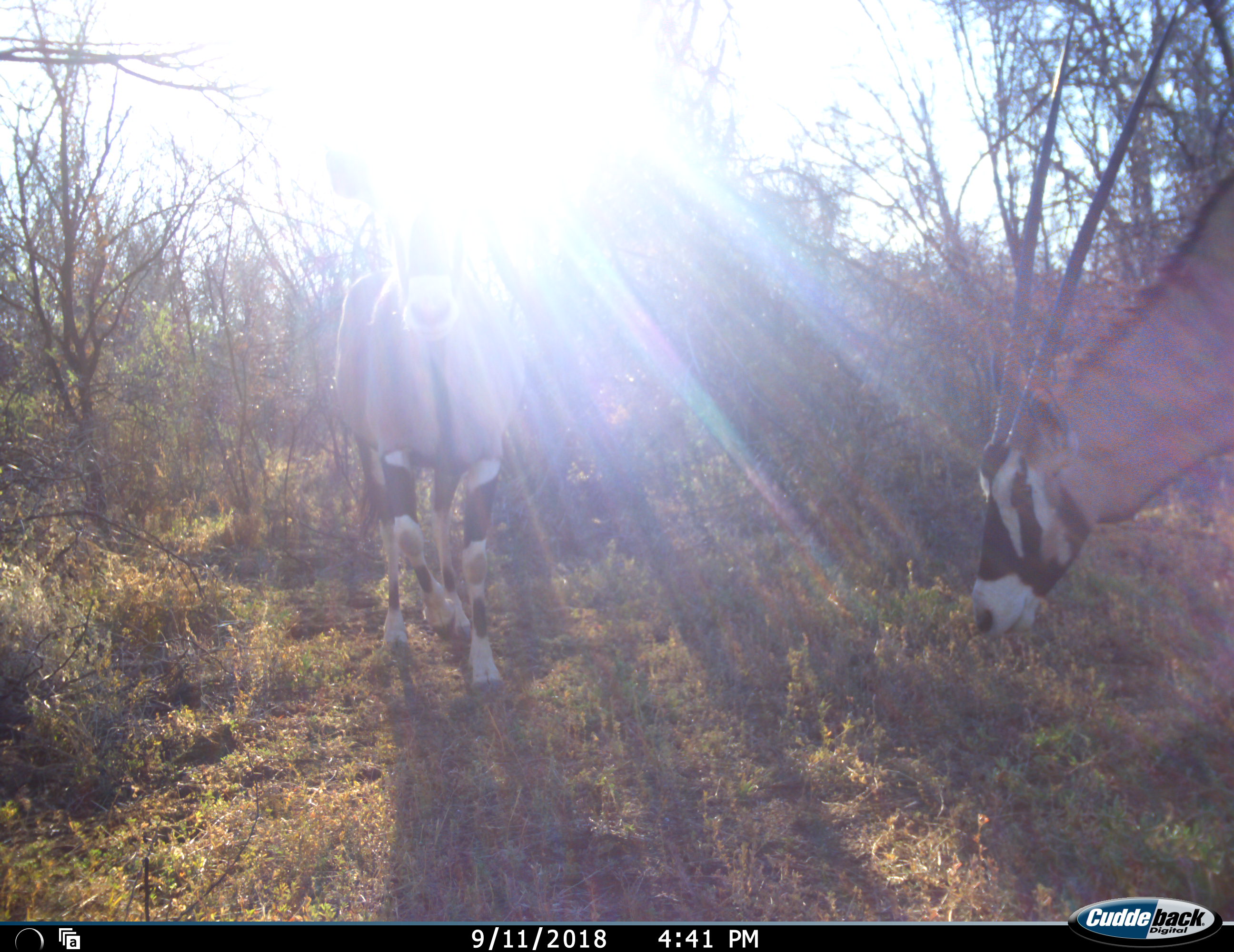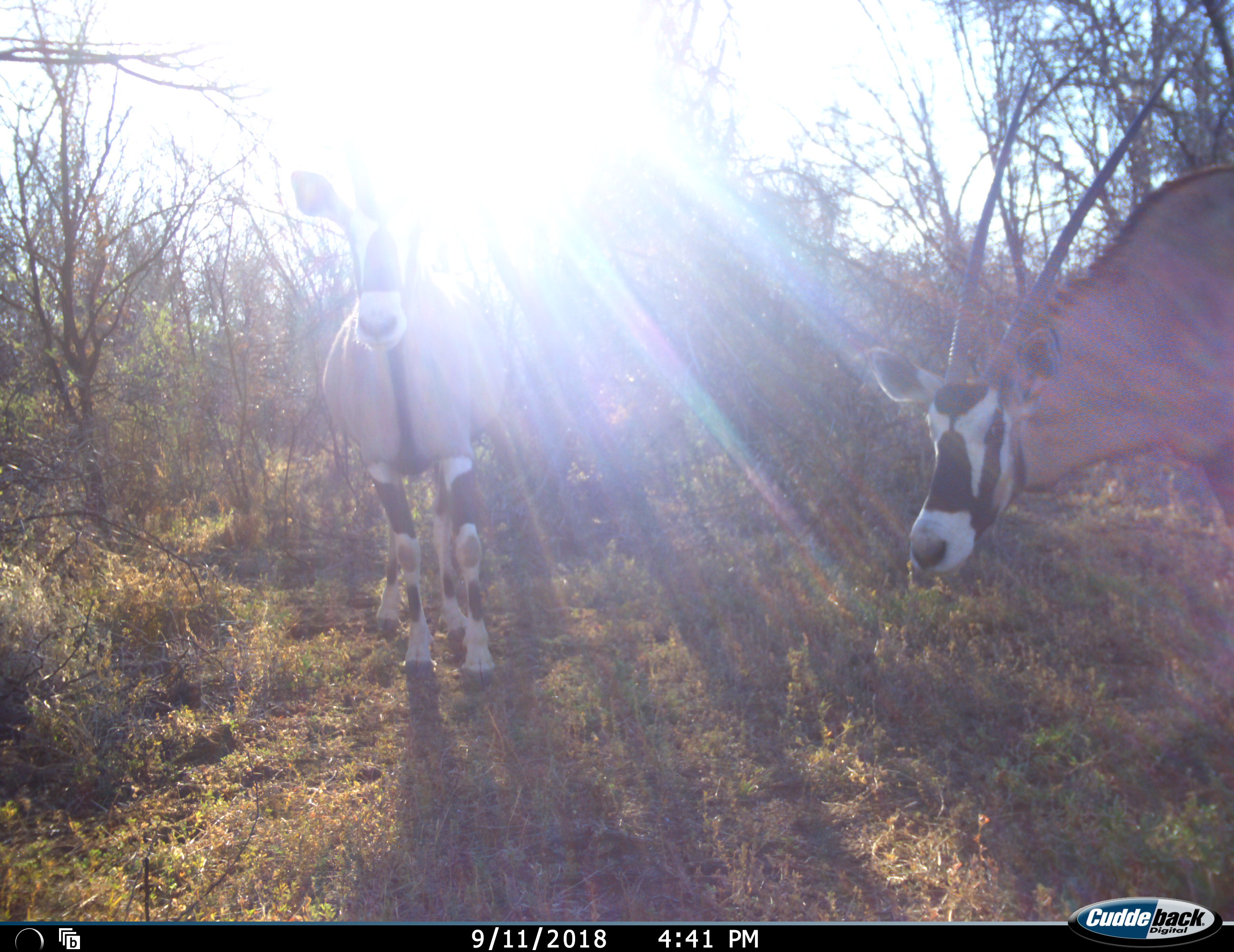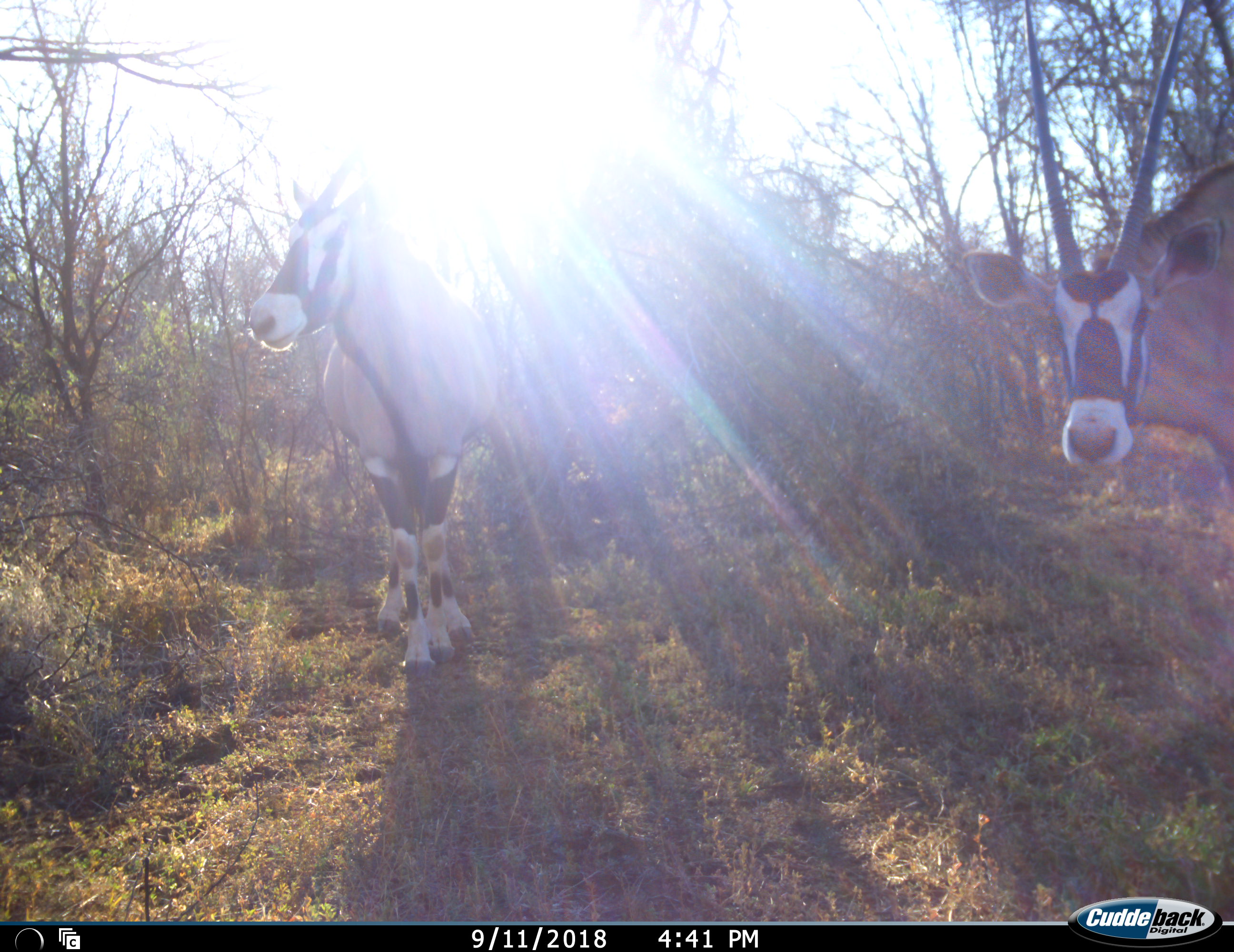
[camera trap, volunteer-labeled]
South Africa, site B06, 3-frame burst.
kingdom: Animalia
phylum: Chordata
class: Mammalia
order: Artiodactyla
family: Bovidae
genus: Oryx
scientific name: Oryx gazella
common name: gemsbok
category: gemsbokoryx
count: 2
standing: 80%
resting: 0%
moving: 20%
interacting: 0%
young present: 0%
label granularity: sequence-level